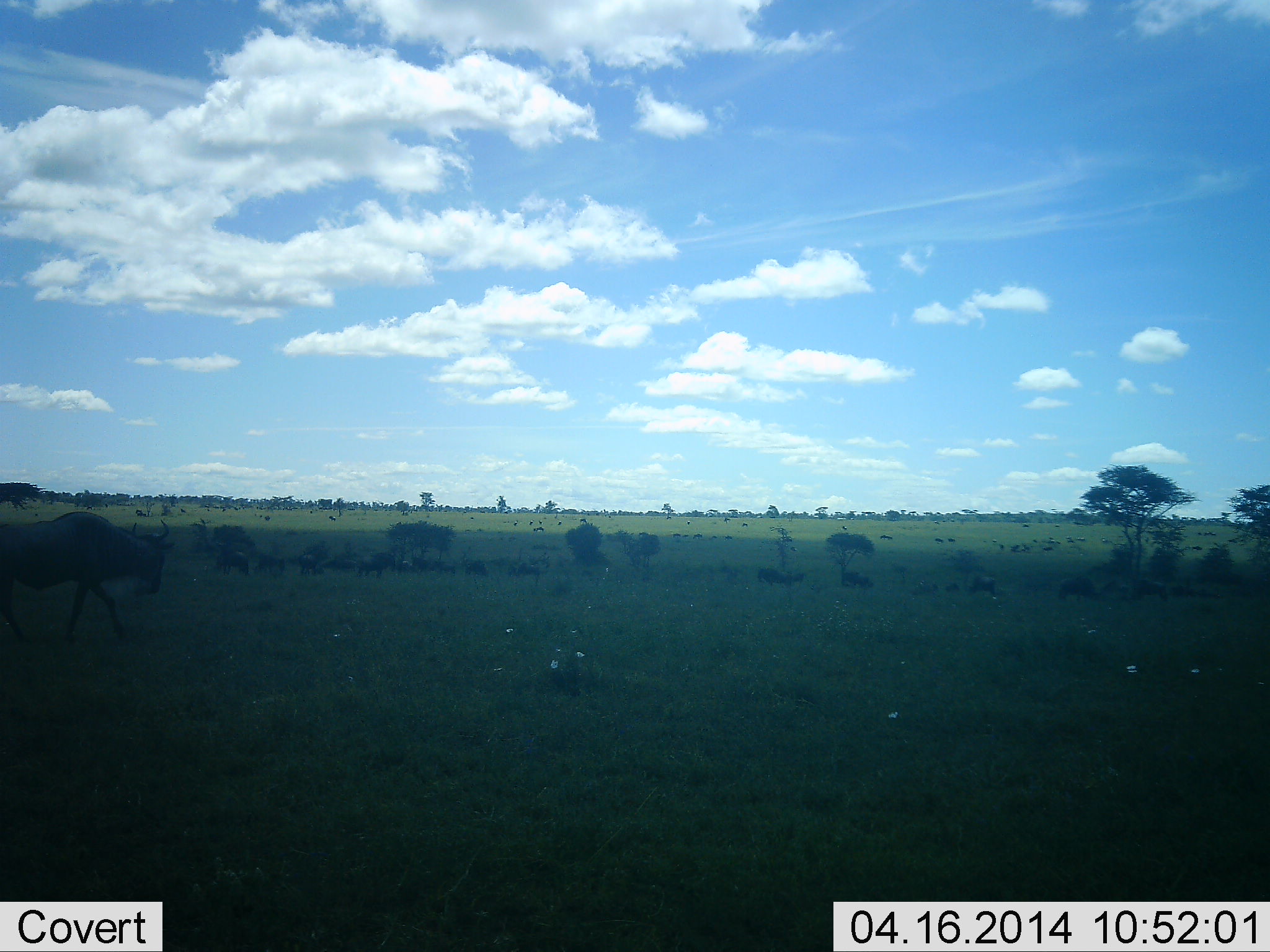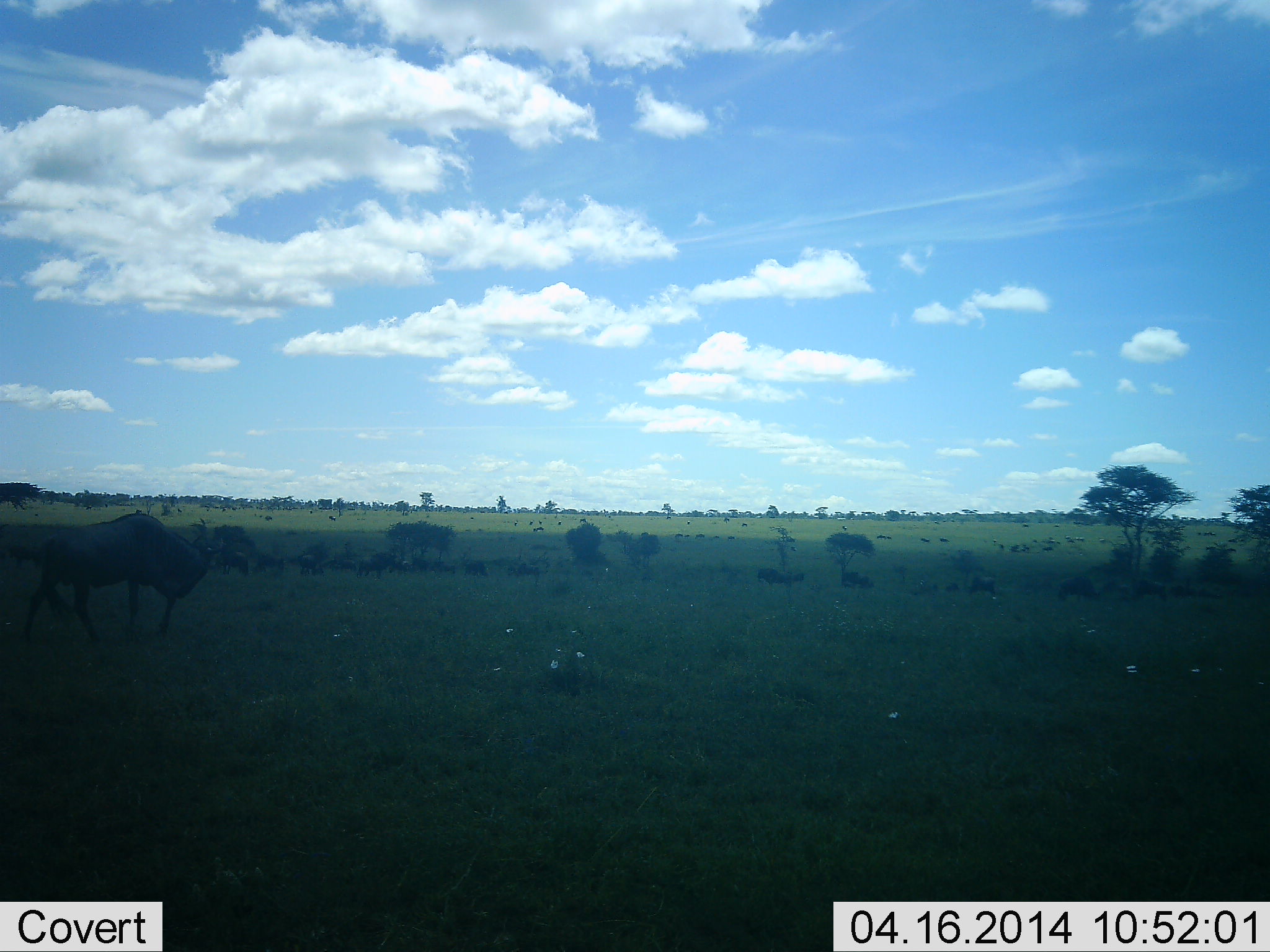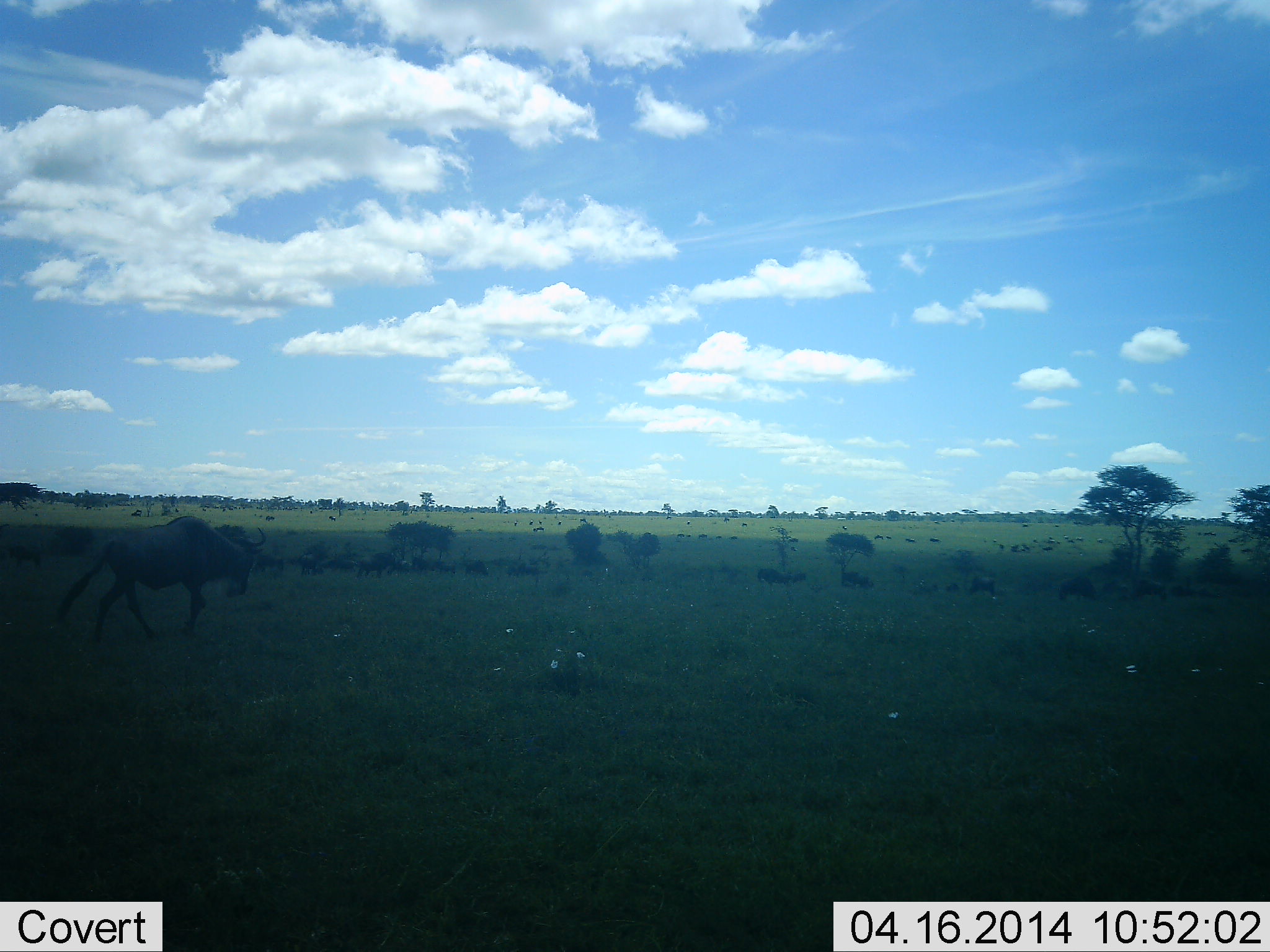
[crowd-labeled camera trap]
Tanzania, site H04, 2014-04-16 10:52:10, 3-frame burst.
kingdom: Animalia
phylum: Chordata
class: Mammalia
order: Artiodactyla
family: Bovidae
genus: Connochaetes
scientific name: Connochaetes taurinus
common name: blue wildebeest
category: wildebeest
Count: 10.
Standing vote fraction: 10%.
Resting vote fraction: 0%.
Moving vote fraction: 90%.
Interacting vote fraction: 0%.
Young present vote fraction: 0%.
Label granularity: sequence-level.